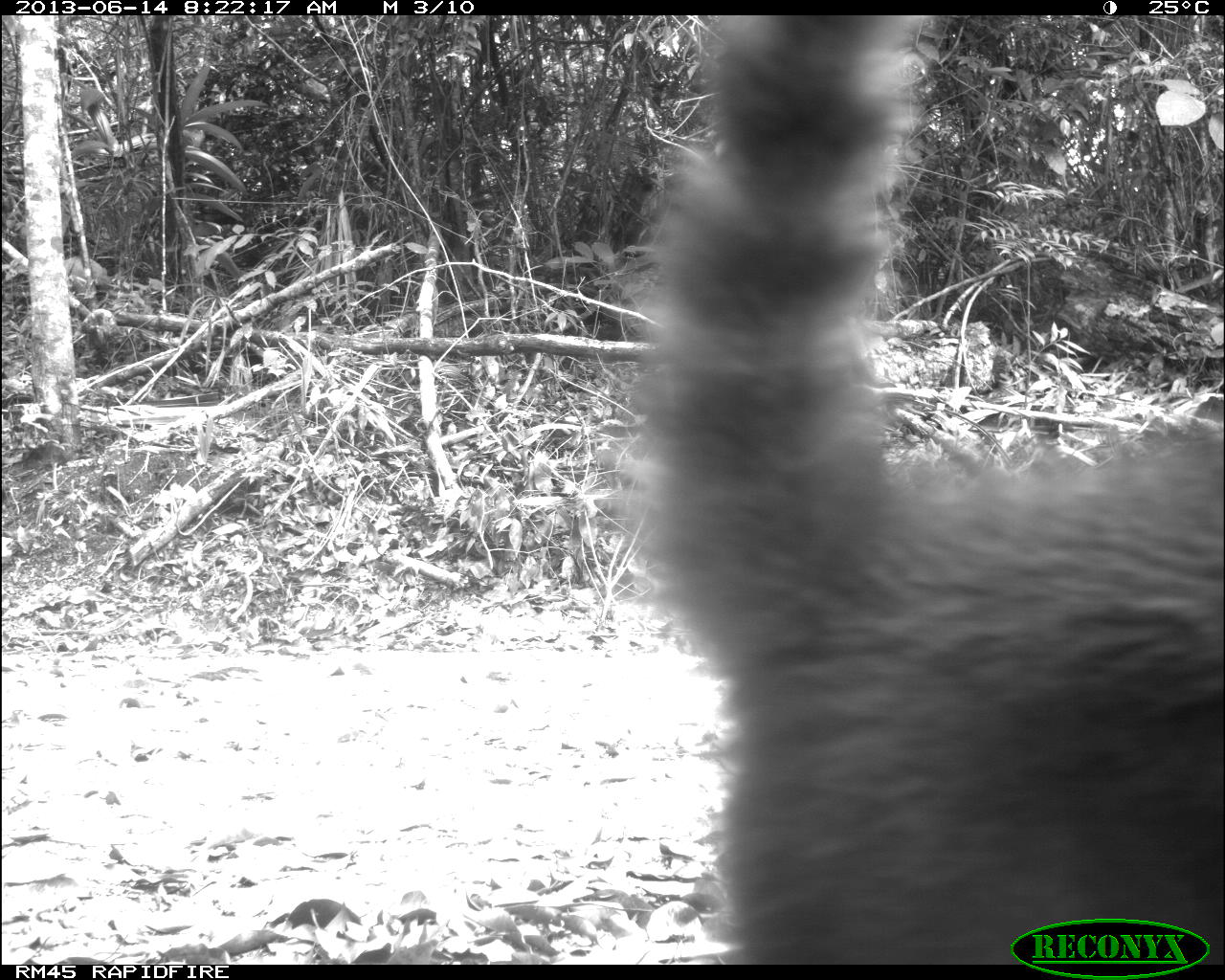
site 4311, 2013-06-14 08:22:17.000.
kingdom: Animalia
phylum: Chordata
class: Mammalia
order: Carnivora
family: Procyonidae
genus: Nasua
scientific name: Nasua narica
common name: white-nosed coati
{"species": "Nasua narica (white-nosed coati)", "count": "1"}